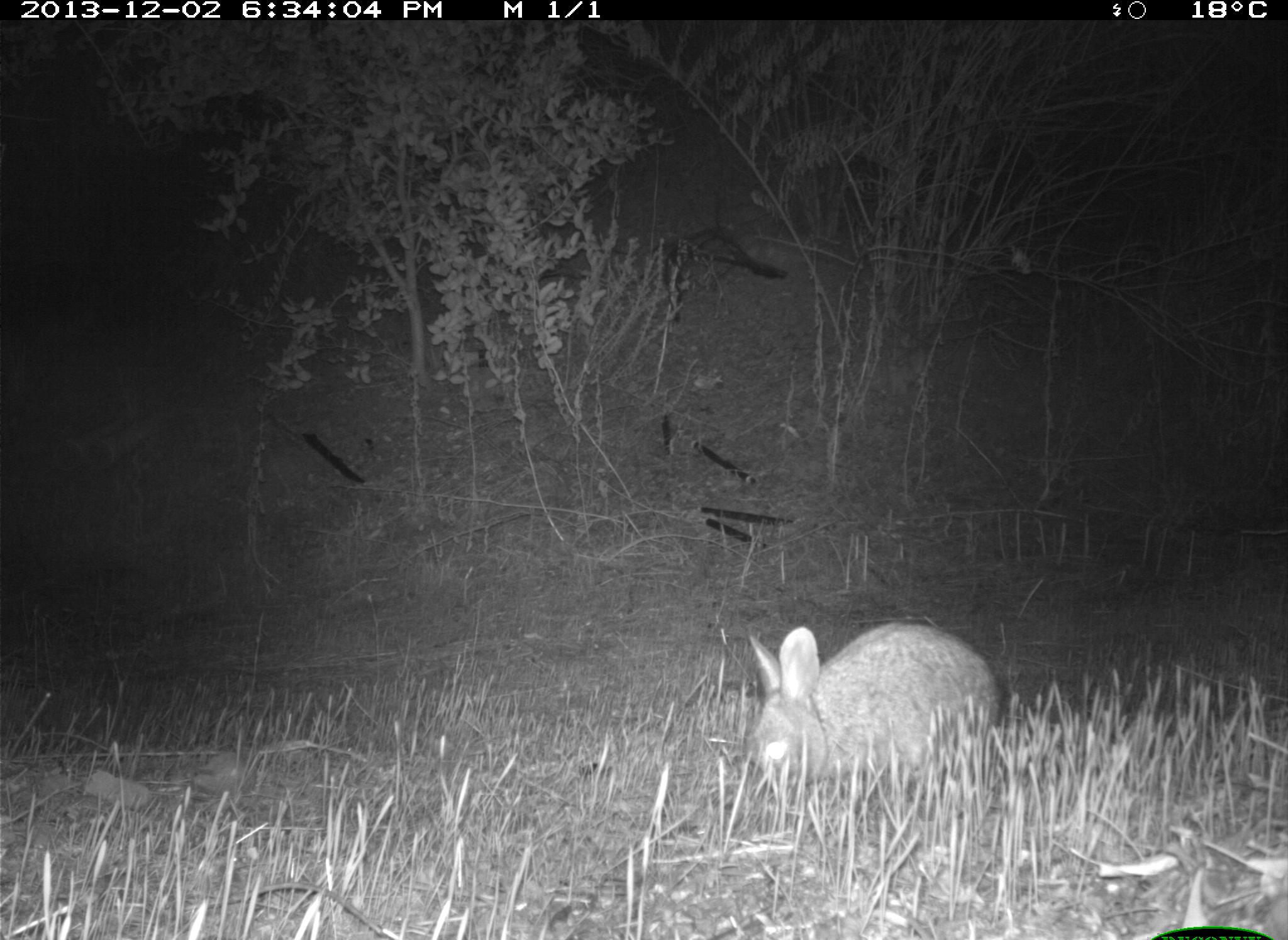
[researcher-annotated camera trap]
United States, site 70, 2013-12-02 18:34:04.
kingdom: Animalia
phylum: Chordata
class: Mammalia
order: Lagomorpha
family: Leporidae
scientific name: Leporidae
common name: rabbits and hares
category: rabbit